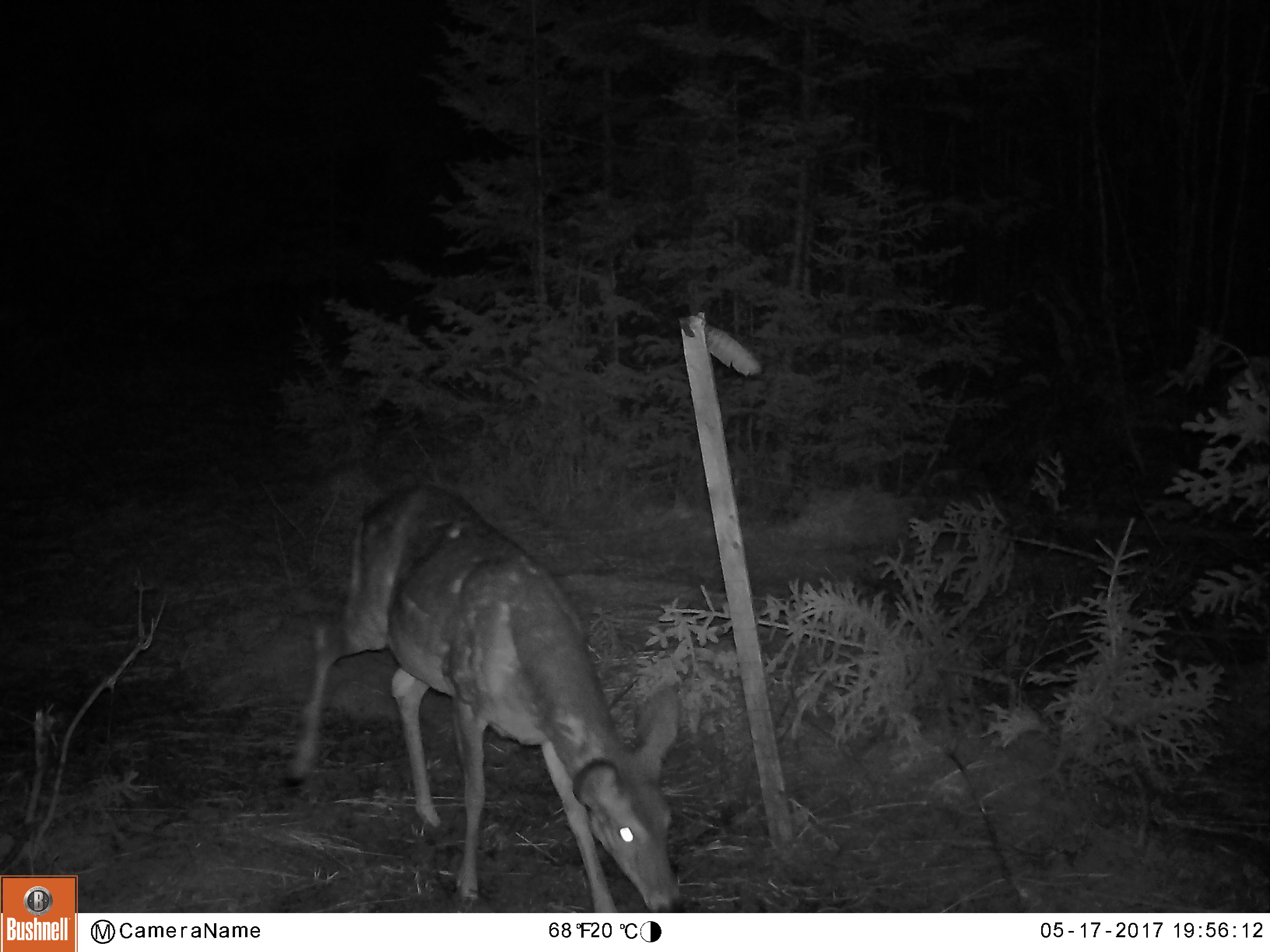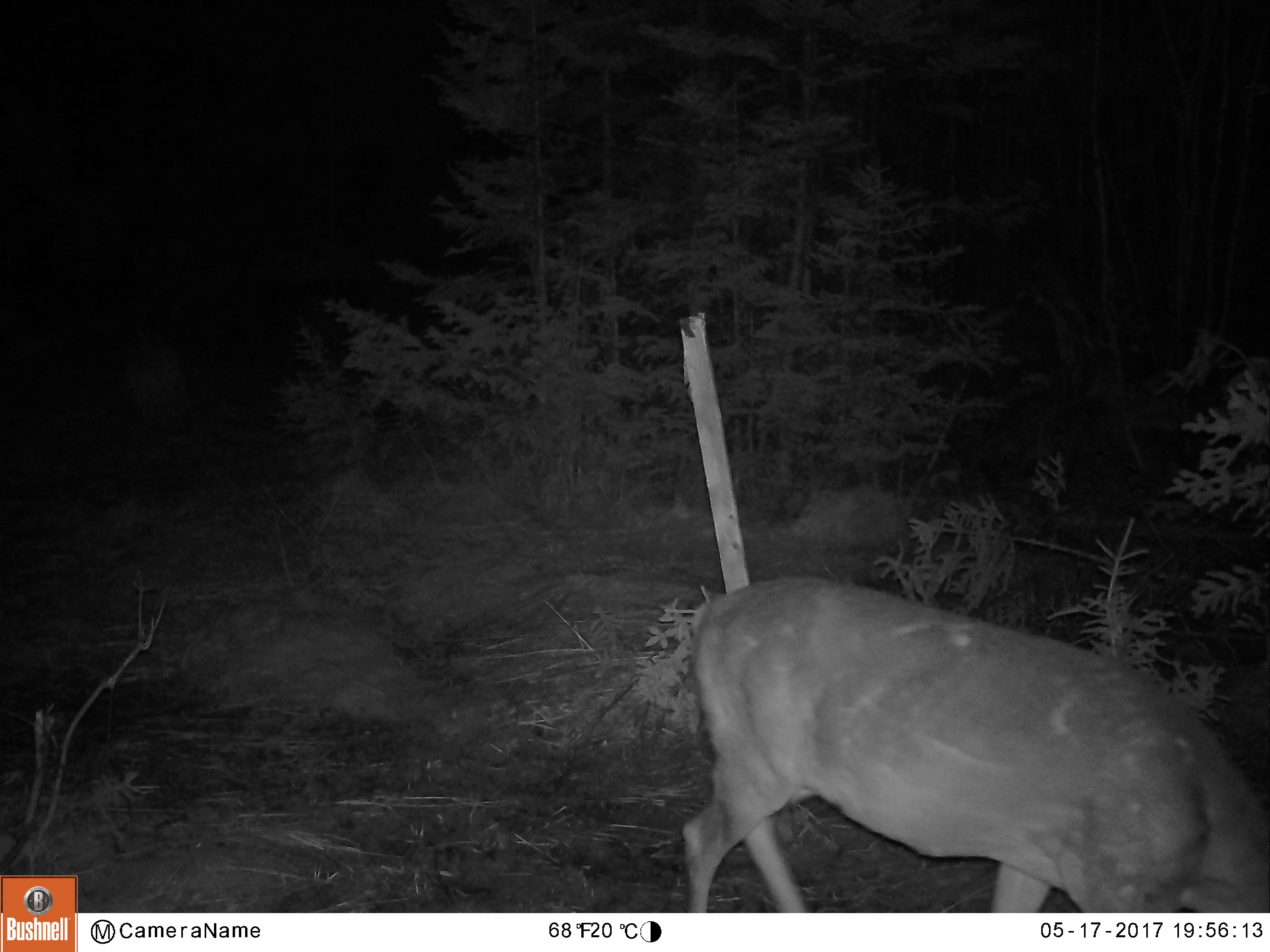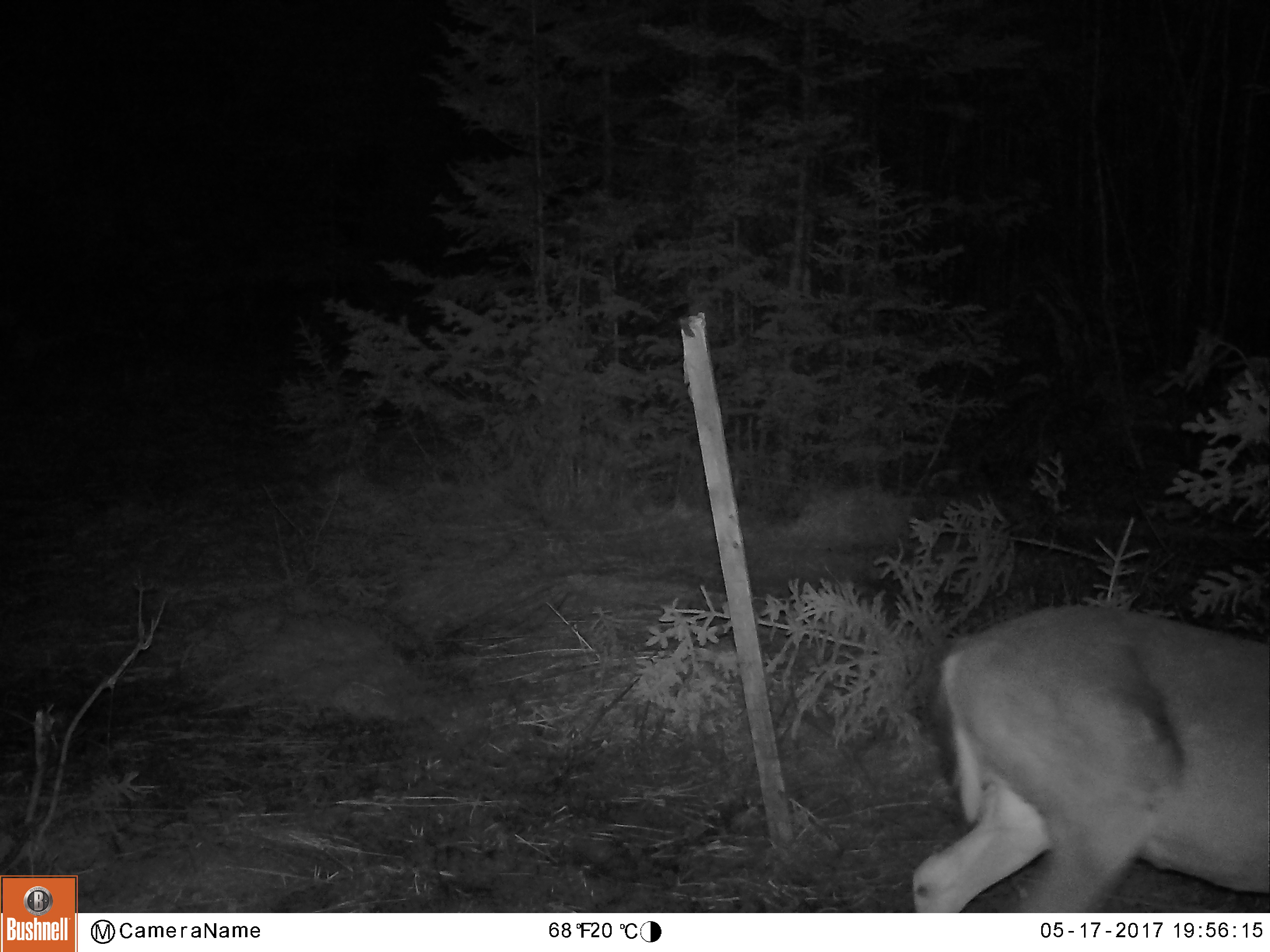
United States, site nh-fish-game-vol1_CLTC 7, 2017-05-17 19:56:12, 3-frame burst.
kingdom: Animalia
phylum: Chordata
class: Mammalia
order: Artiodactyla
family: Cervidae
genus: Odocoileus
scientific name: Odocoileus virginianus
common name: white-tailed deer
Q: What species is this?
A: White-tailed deer (Odocoileus virginianus).